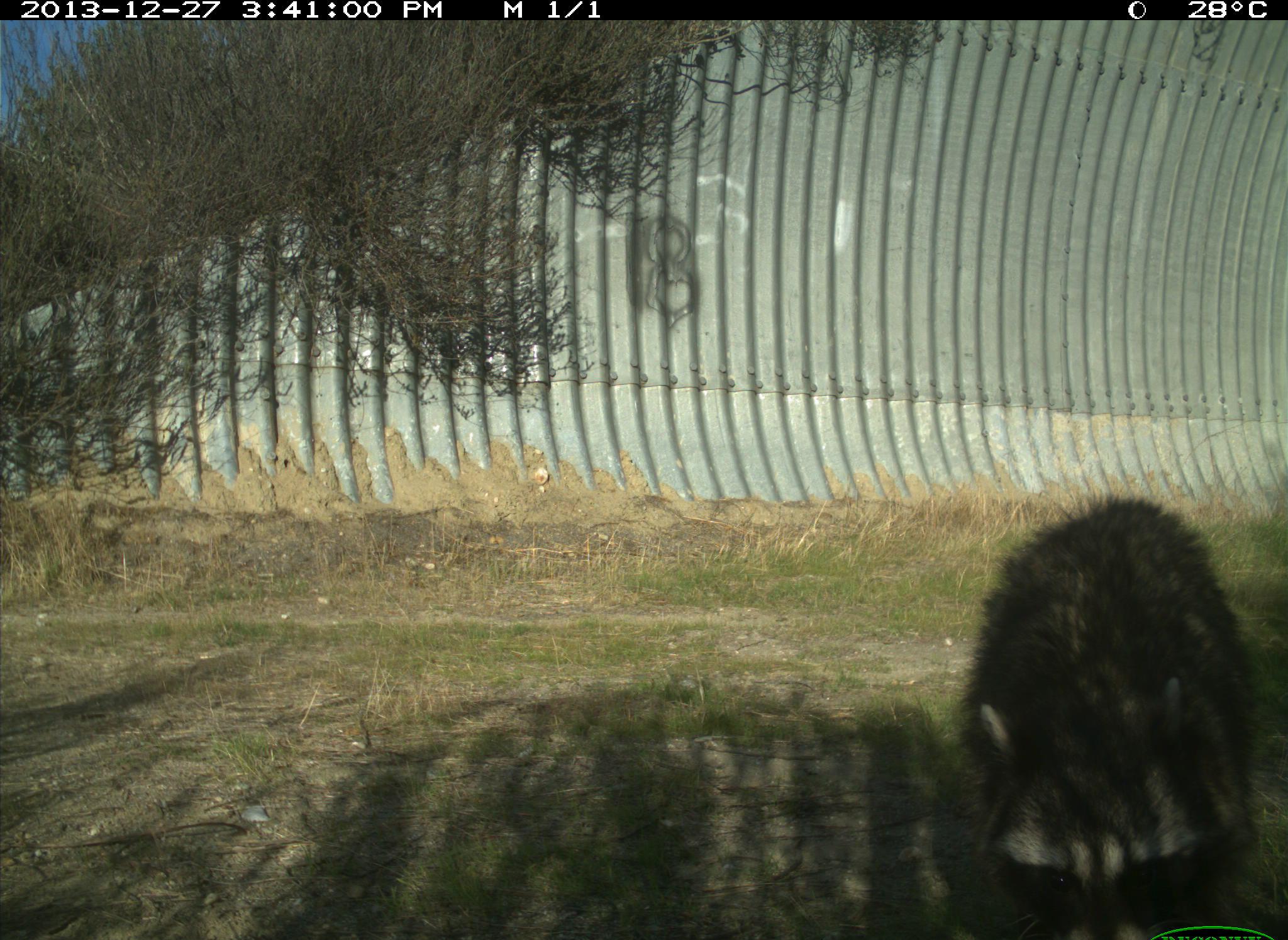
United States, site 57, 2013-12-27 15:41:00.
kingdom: Animalia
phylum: Chordata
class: Mammalia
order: Carnivora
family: Procyonidae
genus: Procyon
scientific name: Procyon lotor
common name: raccoon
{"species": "raccoon (Procyon lotor)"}